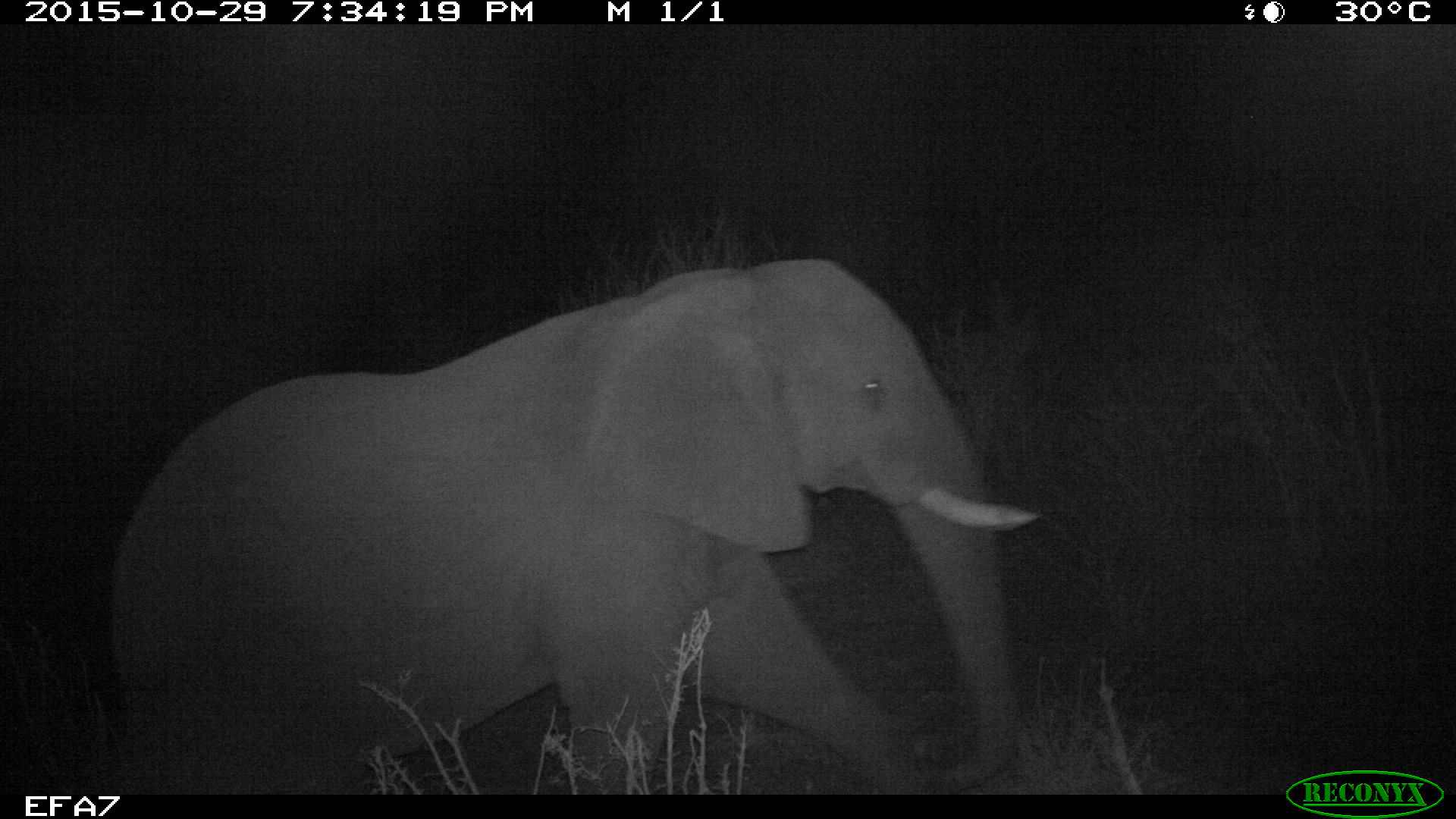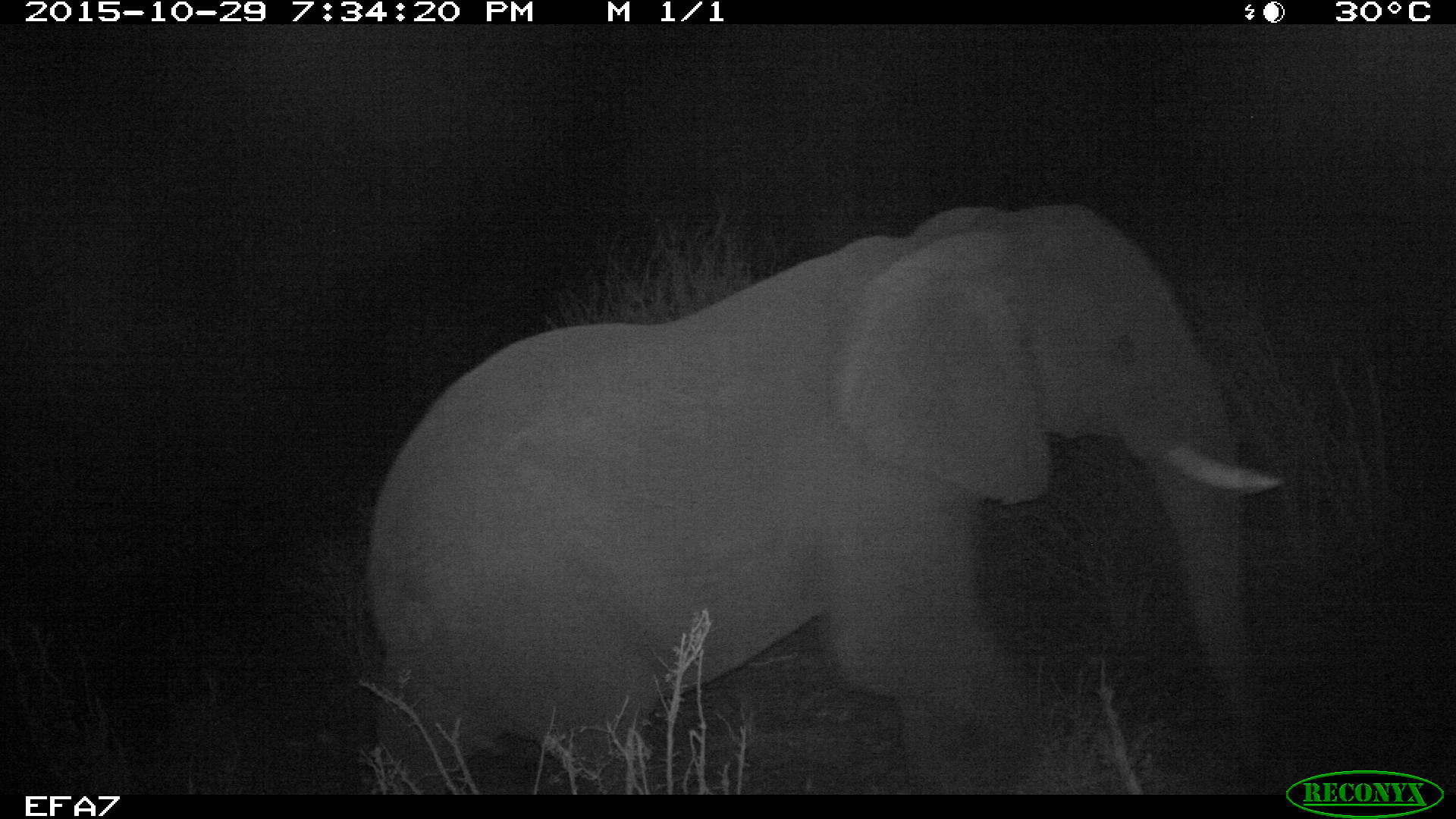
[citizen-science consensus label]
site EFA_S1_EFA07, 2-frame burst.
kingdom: Animalia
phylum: Chordata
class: Mammalia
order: Proboscidea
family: Elephantidae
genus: Loxodonta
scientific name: Loxodonta africana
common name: african bush elephant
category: elephant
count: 1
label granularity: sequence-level